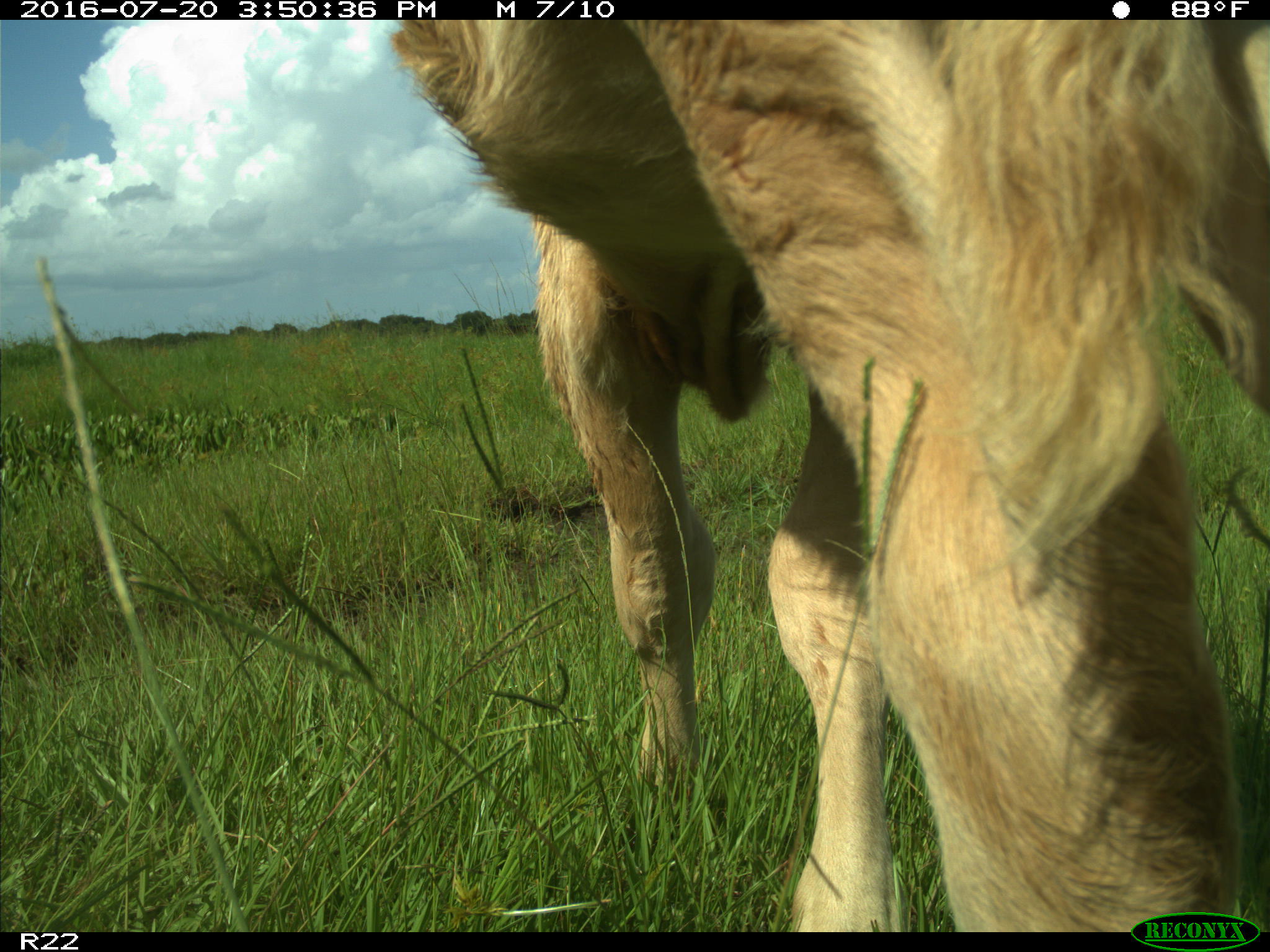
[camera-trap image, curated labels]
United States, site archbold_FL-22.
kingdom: Animalia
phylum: Chordata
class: Mammalia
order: Artiodactyla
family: Bovidae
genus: Bos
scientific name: Bos taurus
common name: domestic cow